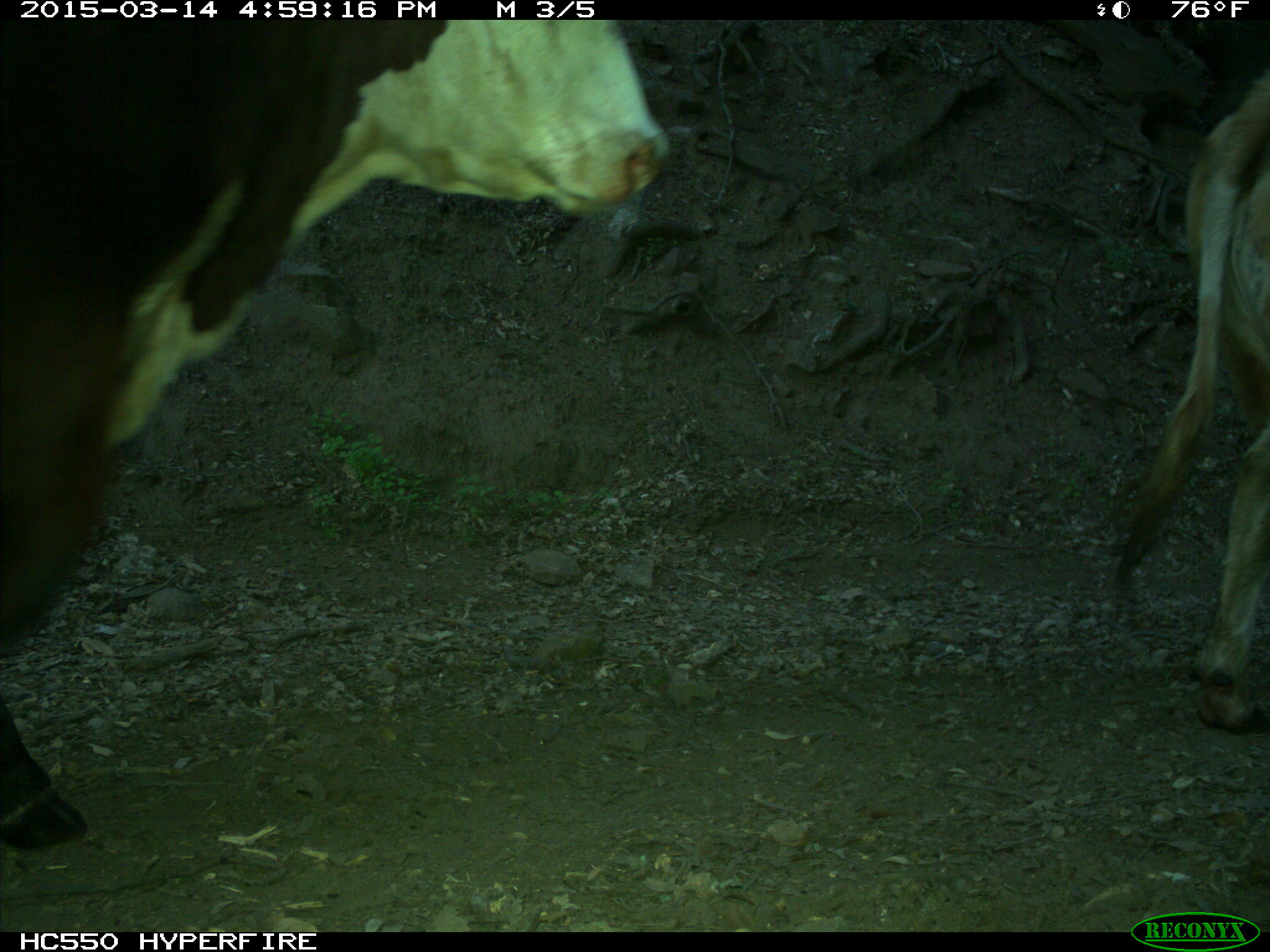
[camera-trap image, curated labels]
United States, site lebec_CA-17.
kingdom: Animalia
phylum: Chordata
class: Mammalia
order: Artiodactyla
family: Bovidae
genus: Bos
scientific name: Bos taurus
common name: domestic cow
Bos taurus (domestic cow).